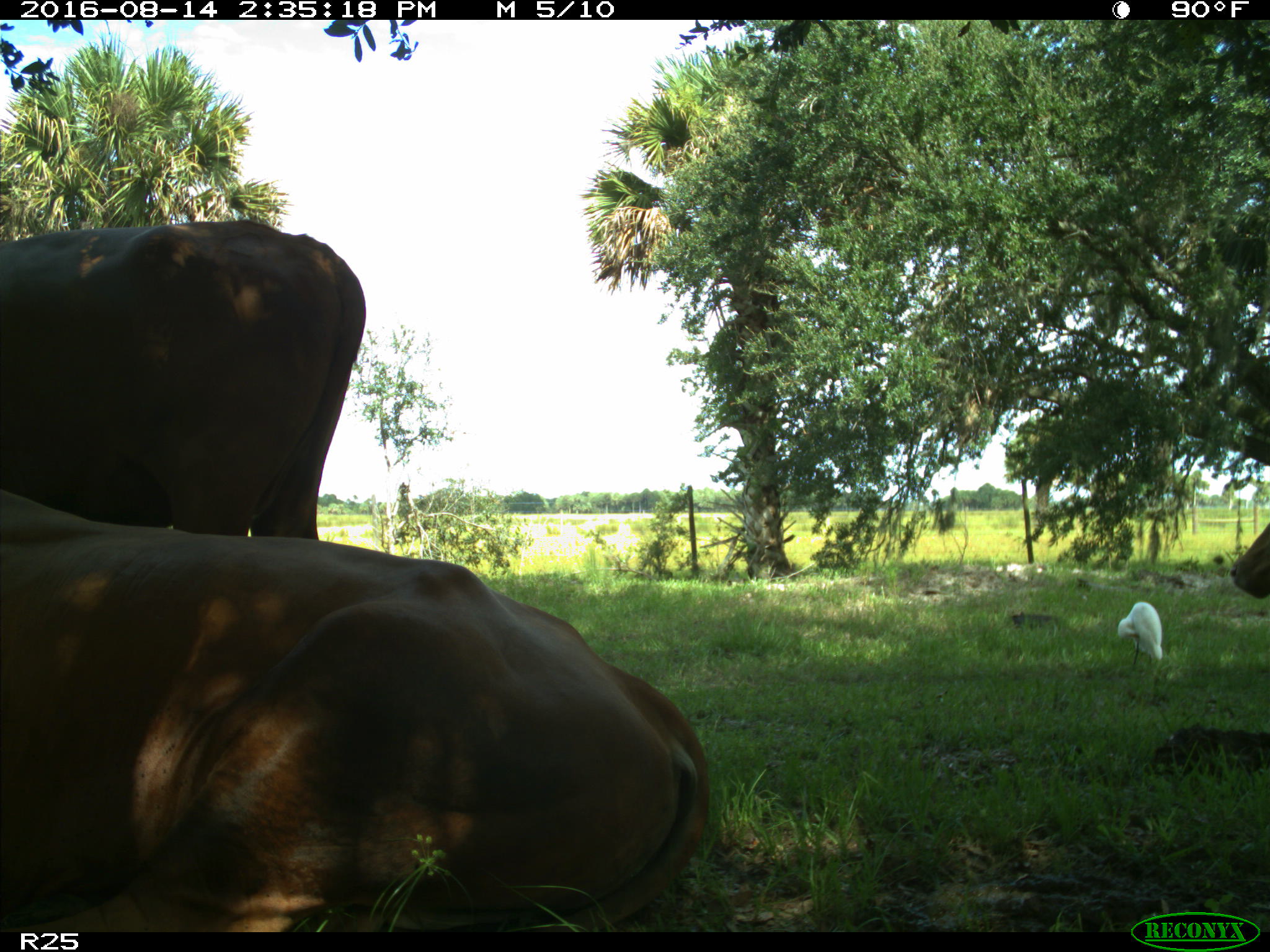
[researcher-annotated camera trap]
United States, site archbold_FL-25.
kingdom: Animalia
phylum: Chordata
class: Mammalia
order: Artiodactyla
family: Bovidae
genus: Bos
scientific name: Bos taurus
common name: domestic cow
Bos taurus (domestic cow).